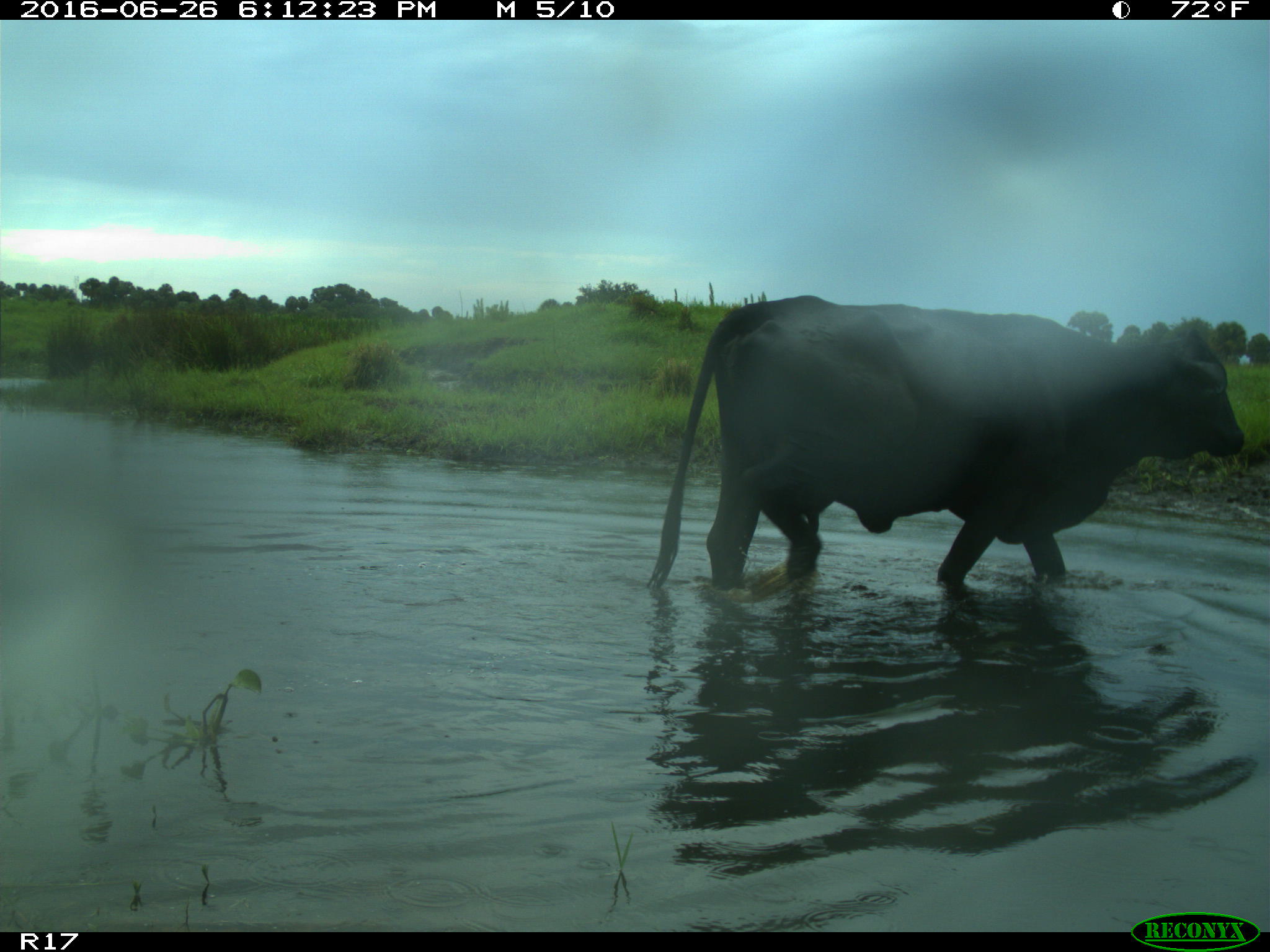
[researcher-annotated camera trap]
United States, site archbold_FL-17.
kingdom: Animalia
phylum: Chordata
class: Mammalia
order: Artiodactyla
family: Bovidae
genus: Bos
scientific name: Bos taurus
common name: domestic cow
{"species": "Bos taurus (domestic cow)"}